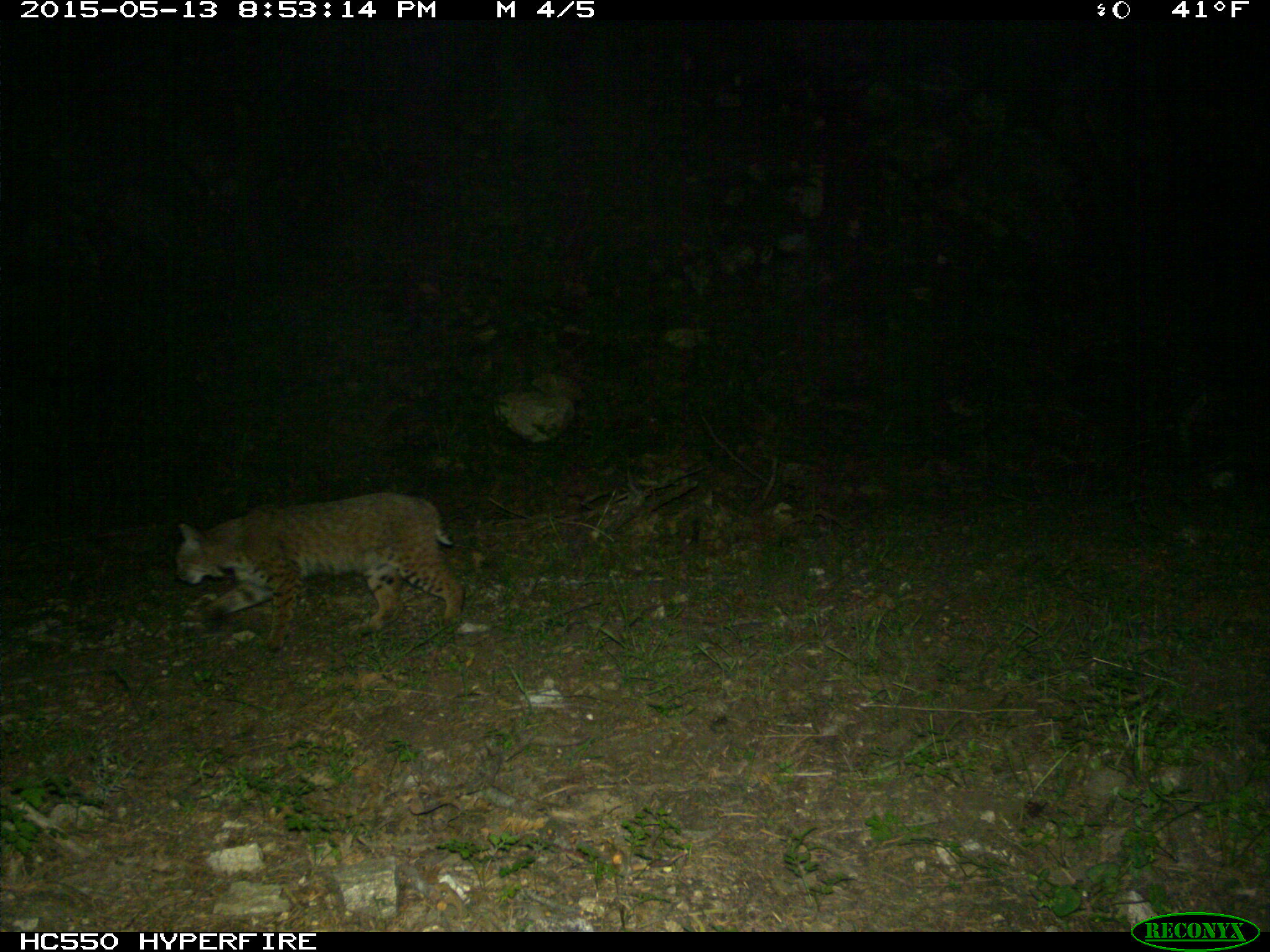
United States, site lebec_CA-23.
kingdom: Animalia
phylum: Chordata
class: Mammalia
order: Carnivora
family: Felidae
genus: Lynx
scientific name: Lynx rufus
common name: bobcat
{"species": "Lynx rufus (bobcat)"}